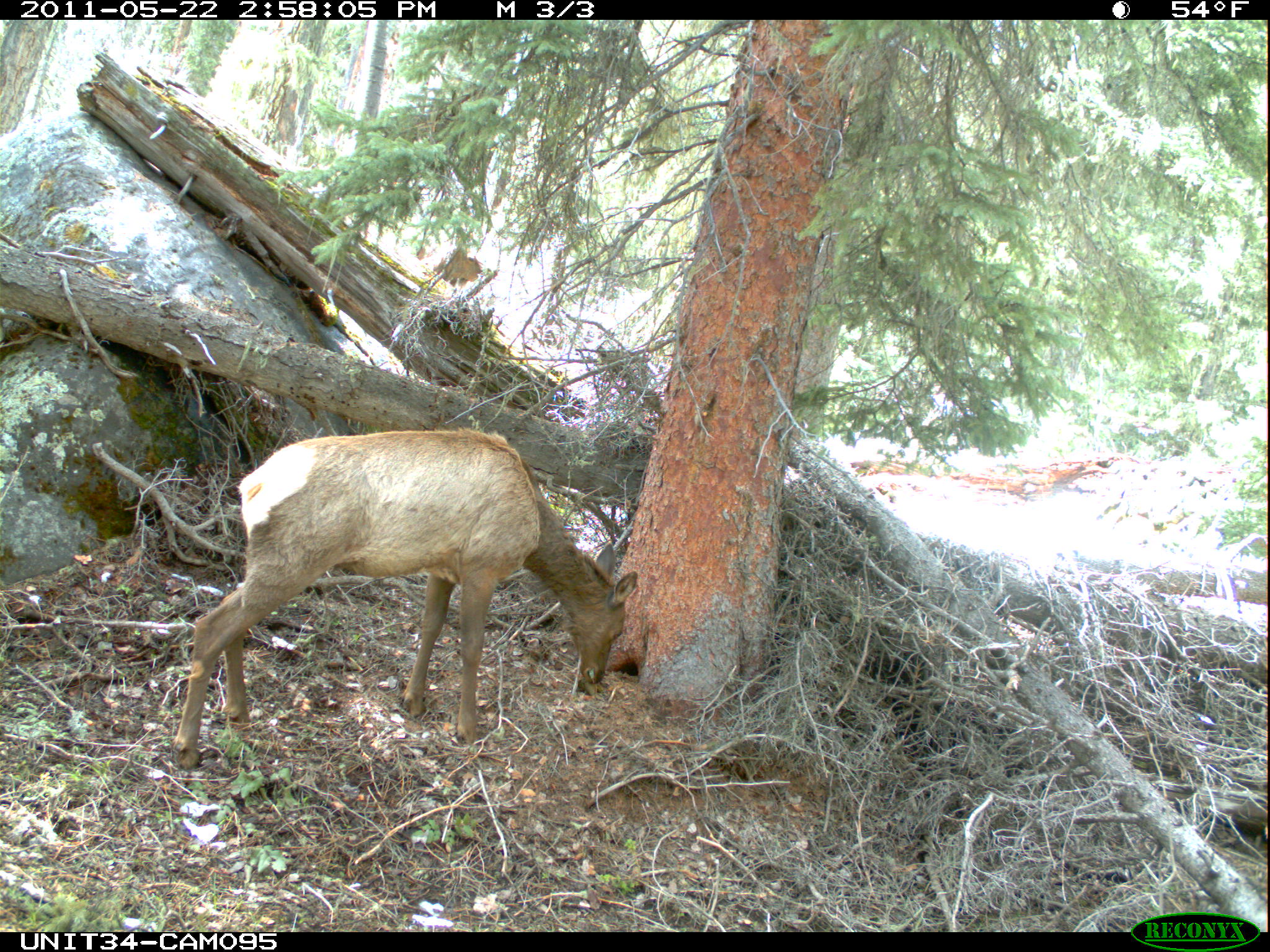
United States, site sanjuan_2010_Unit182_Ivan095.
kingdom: Animalia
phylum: Chordata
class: Mammalia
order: Artiodactyla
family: Cervidae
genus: Cervus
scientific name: Cervus elaphus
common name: red deer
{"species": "Cervus elaphus (red deer)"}